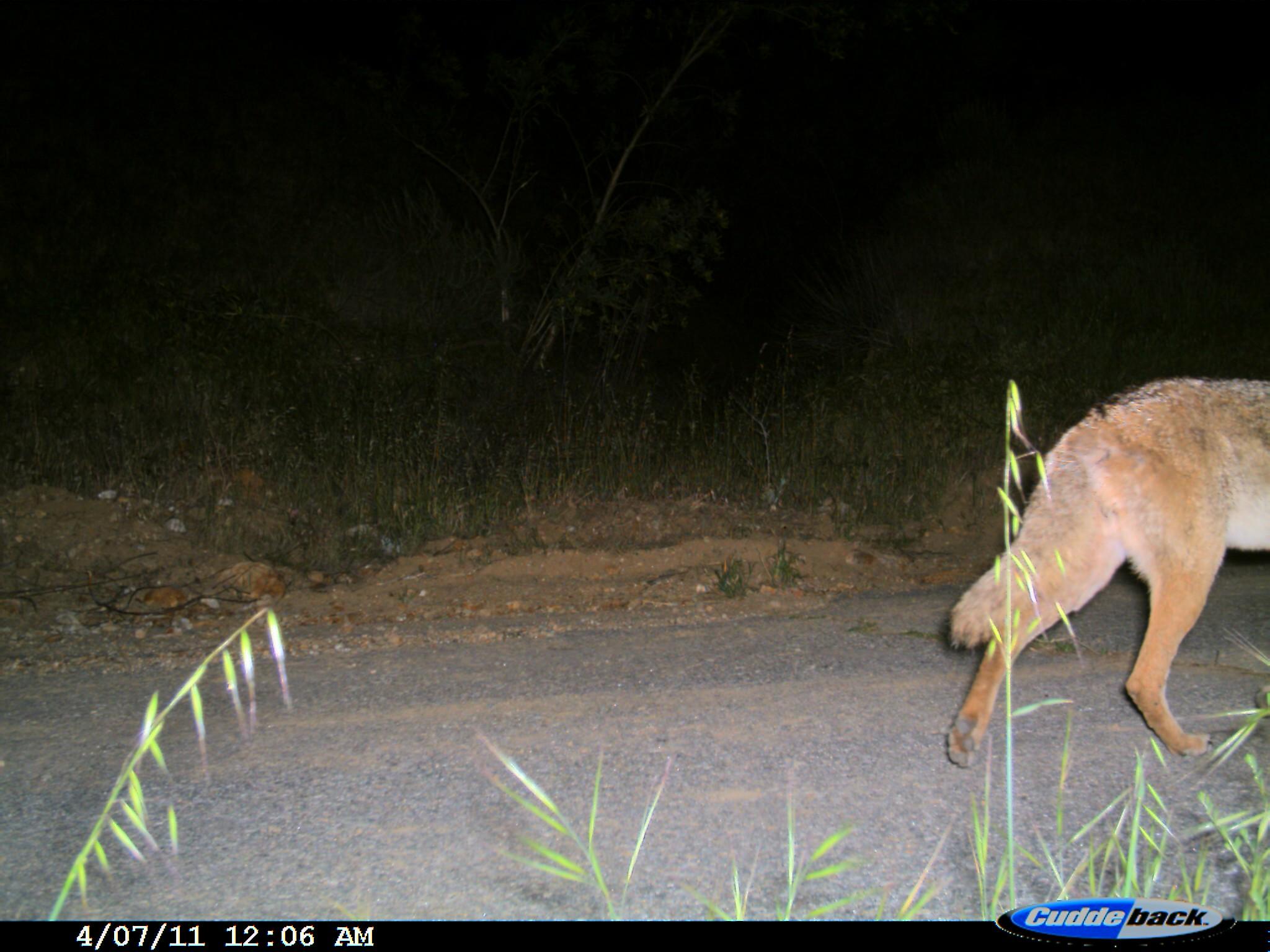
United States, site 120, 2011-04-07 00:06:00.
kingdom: Animalia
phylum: Chordata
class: Mammalia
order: Carnivora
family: Canidae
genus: Canis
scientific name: Canis latrans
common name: coyote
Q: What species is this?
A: Coyote (Canis latrans).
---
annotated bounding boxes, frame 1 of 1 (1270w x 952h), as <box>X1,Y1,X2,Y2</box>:
coyote: <box>937,368,1270,777</box>